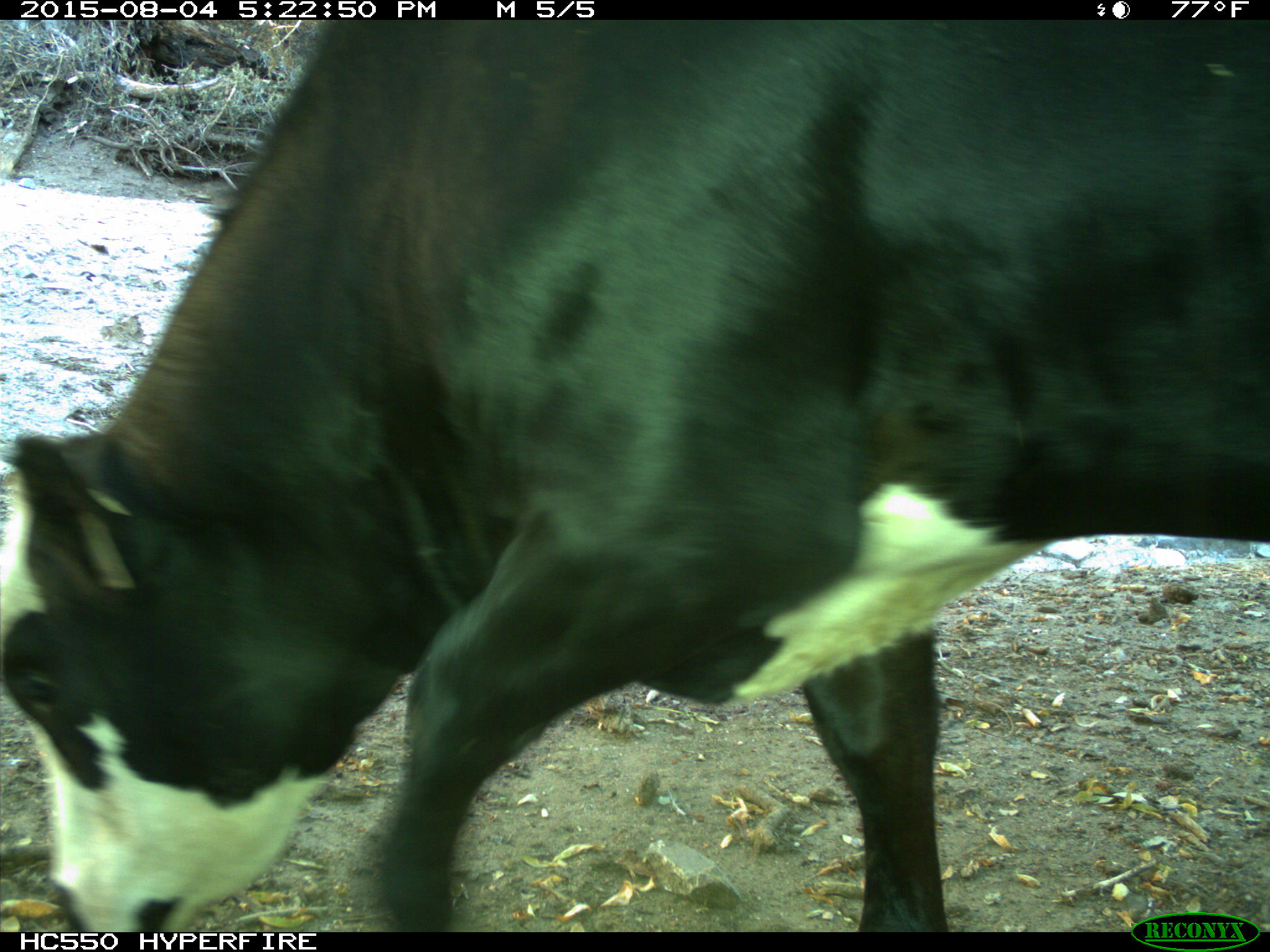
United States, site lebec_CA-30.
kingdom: Animalia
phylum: Chordata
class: Mammalia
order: Artiodactyla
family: Bovidae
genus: Bos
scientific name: Bos taurus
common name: domestic cow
Bos taurus (domestic cow).